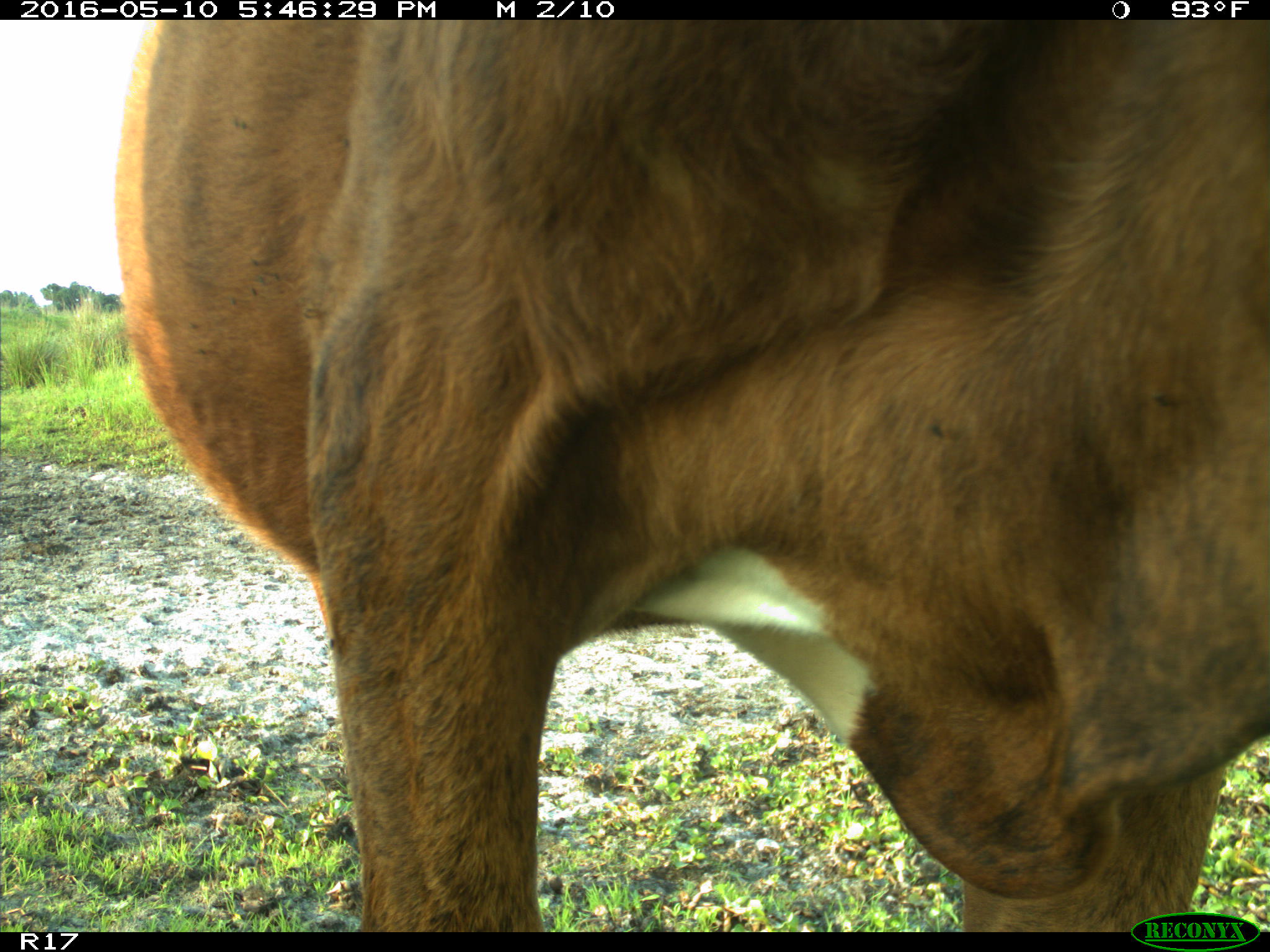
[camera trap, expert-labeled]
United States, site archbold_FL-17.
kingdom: Animalia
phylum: Chordata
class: Mammalia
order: Artiodactyla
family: Bovidae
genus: Bos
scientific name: Bos taurus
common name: domestic cow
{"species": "Bos taurus (domestic cow)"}